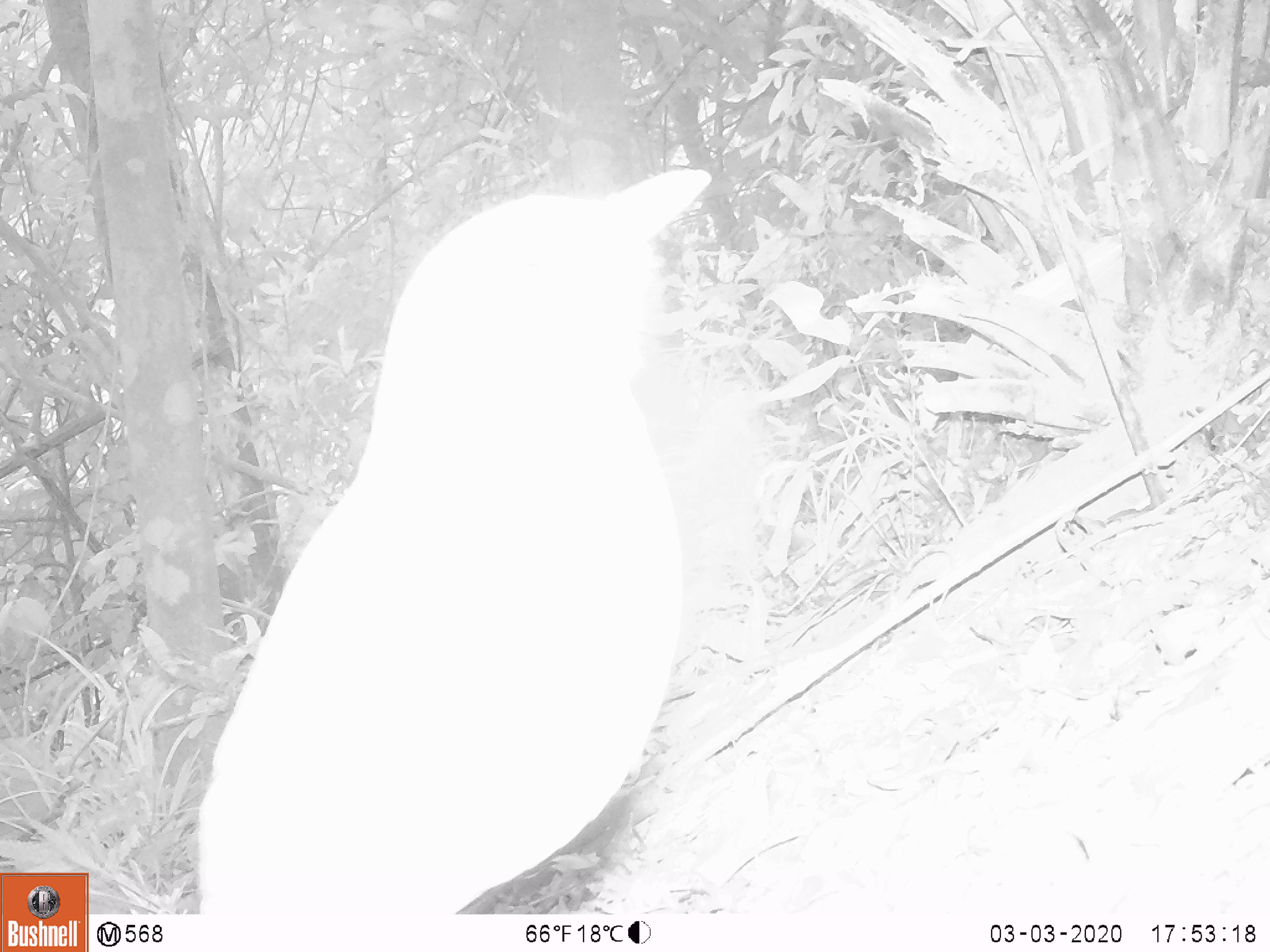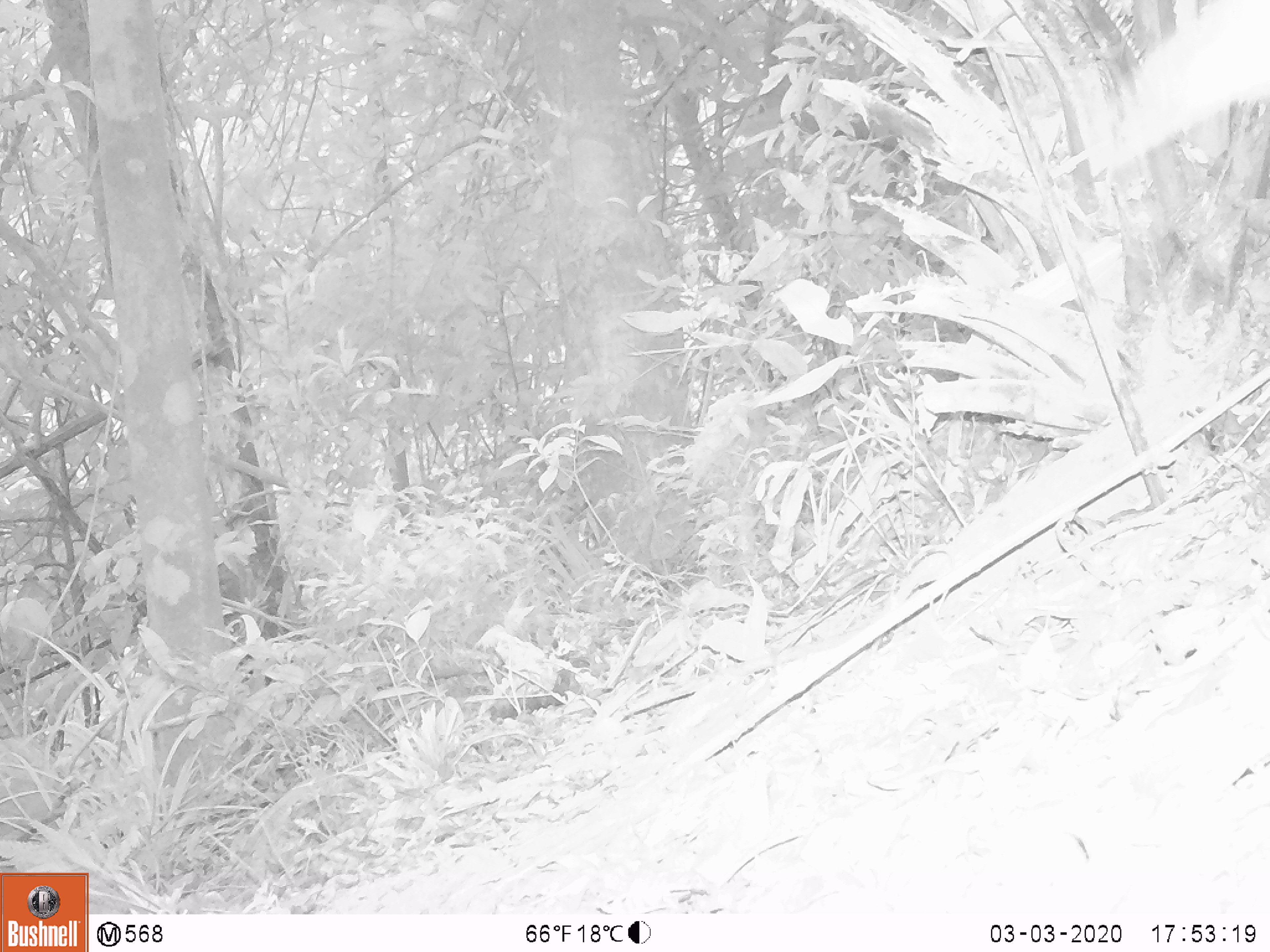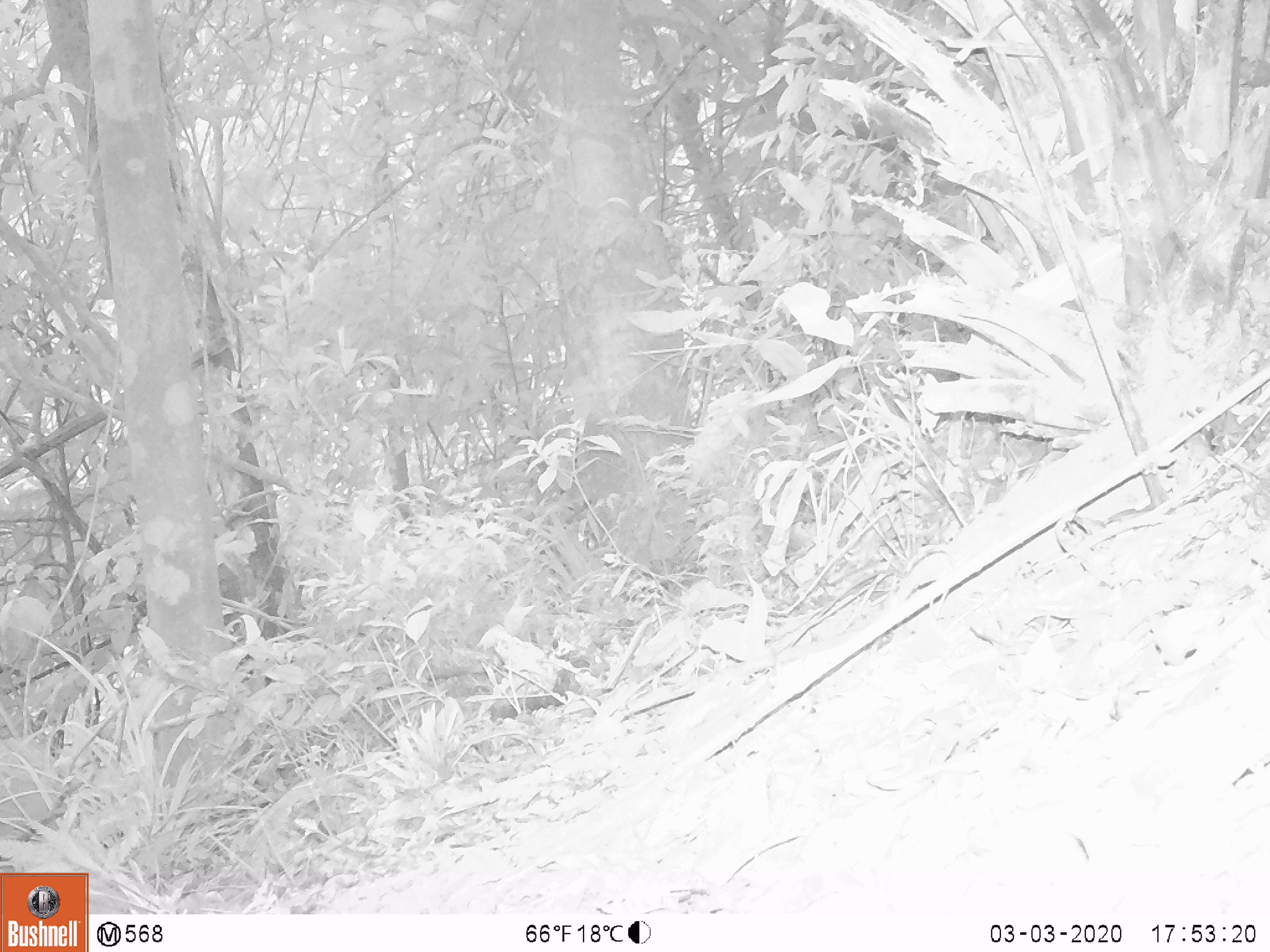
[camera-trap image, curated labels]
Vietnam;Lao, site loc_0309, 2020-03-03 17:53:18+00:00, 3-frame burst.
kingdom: Animalia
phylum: Chordata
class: Aves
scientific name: Aves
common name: bird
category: unidentified bird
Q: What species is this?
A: Unidentified bird (bird) (Aves).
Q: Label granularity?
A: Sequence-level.